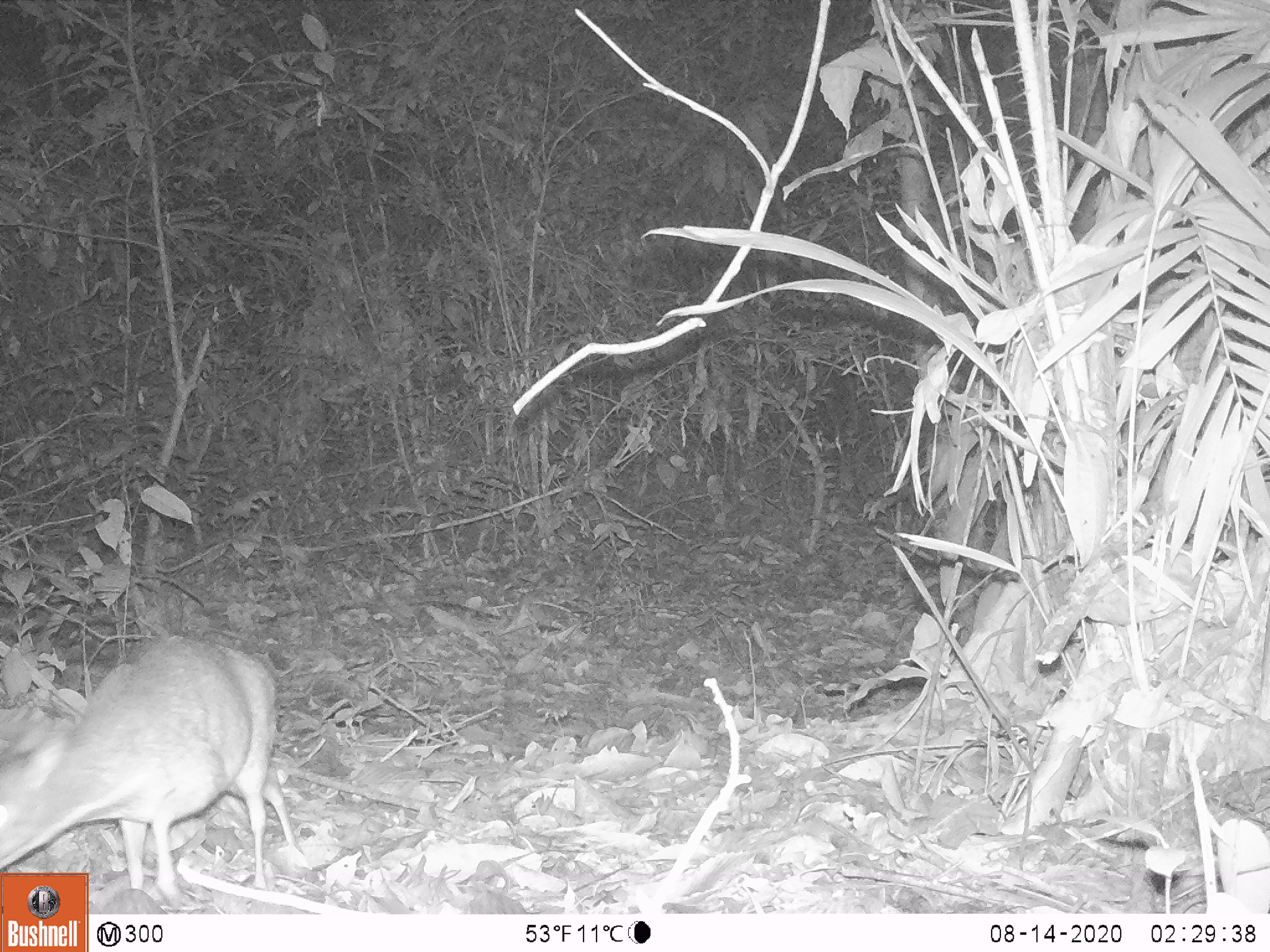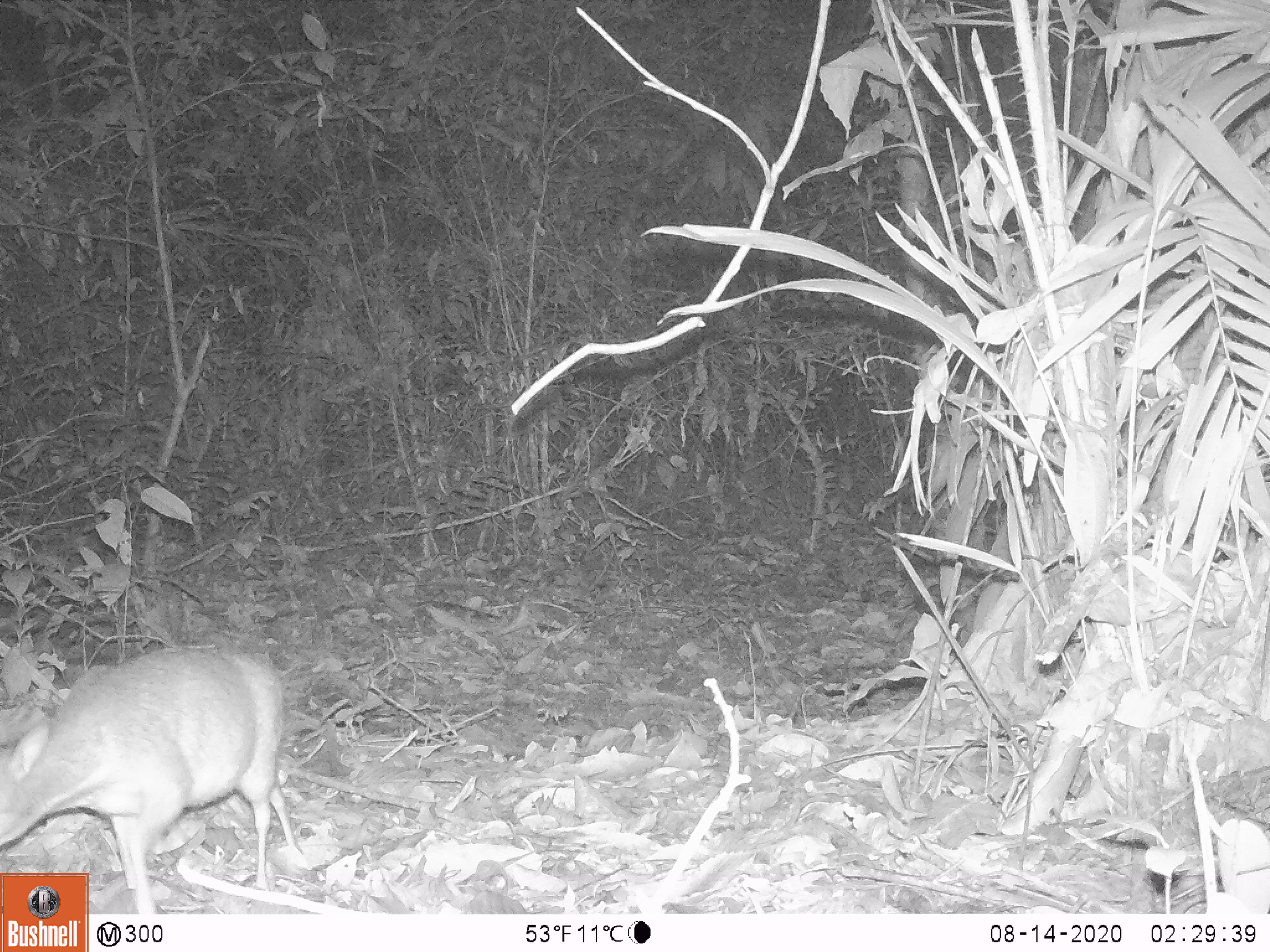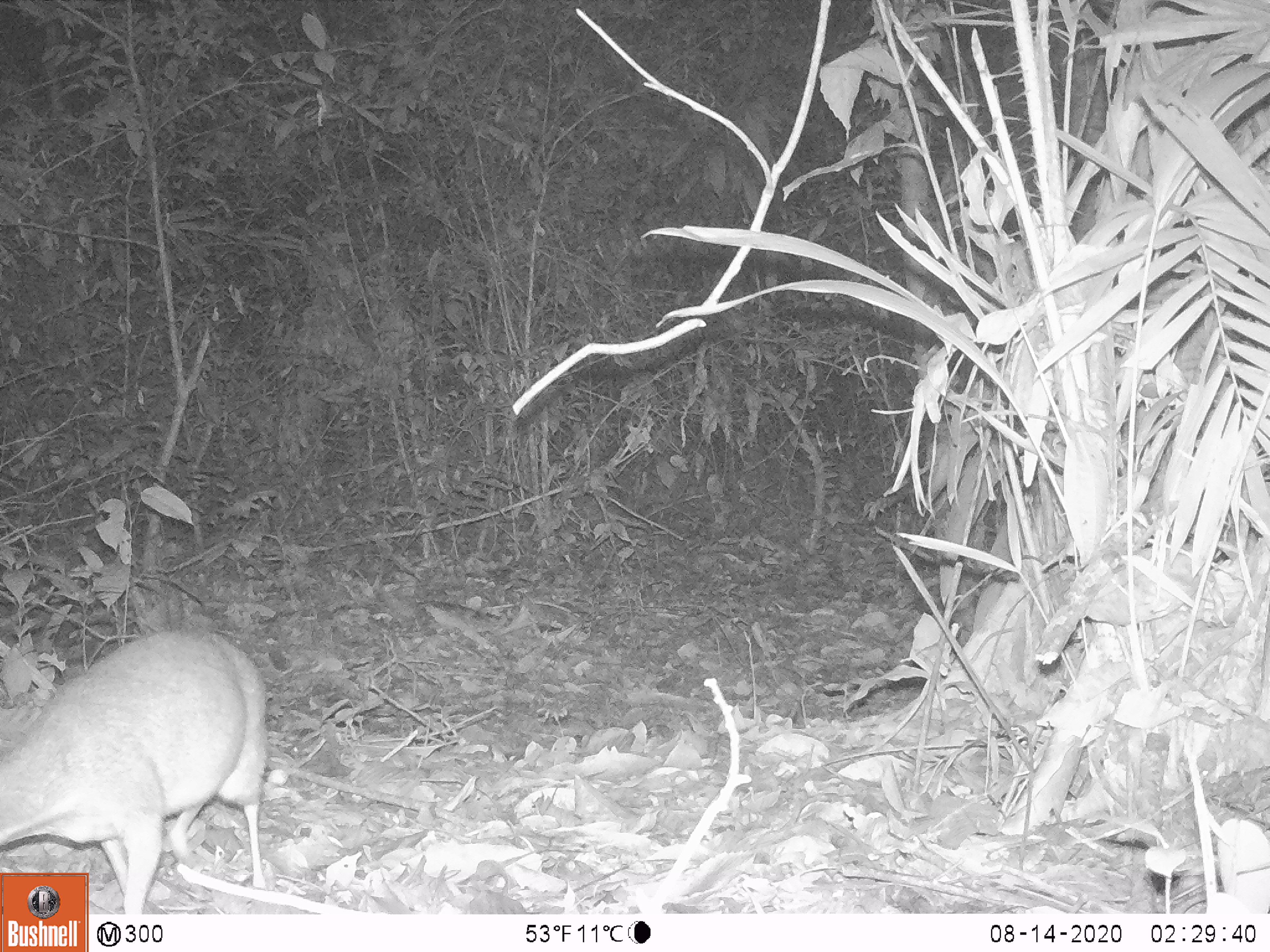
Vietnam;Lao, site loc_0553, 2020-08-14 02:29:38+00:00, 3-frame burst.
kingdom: Animalia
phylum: Chordata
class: Mammalia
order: Artiodactyla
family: Tragulidae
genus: Moschiola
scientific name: Moschiola meminna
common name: chevrotain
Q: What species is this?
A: Chevrotain (Moschiola meminna).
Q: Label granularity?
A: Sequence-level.